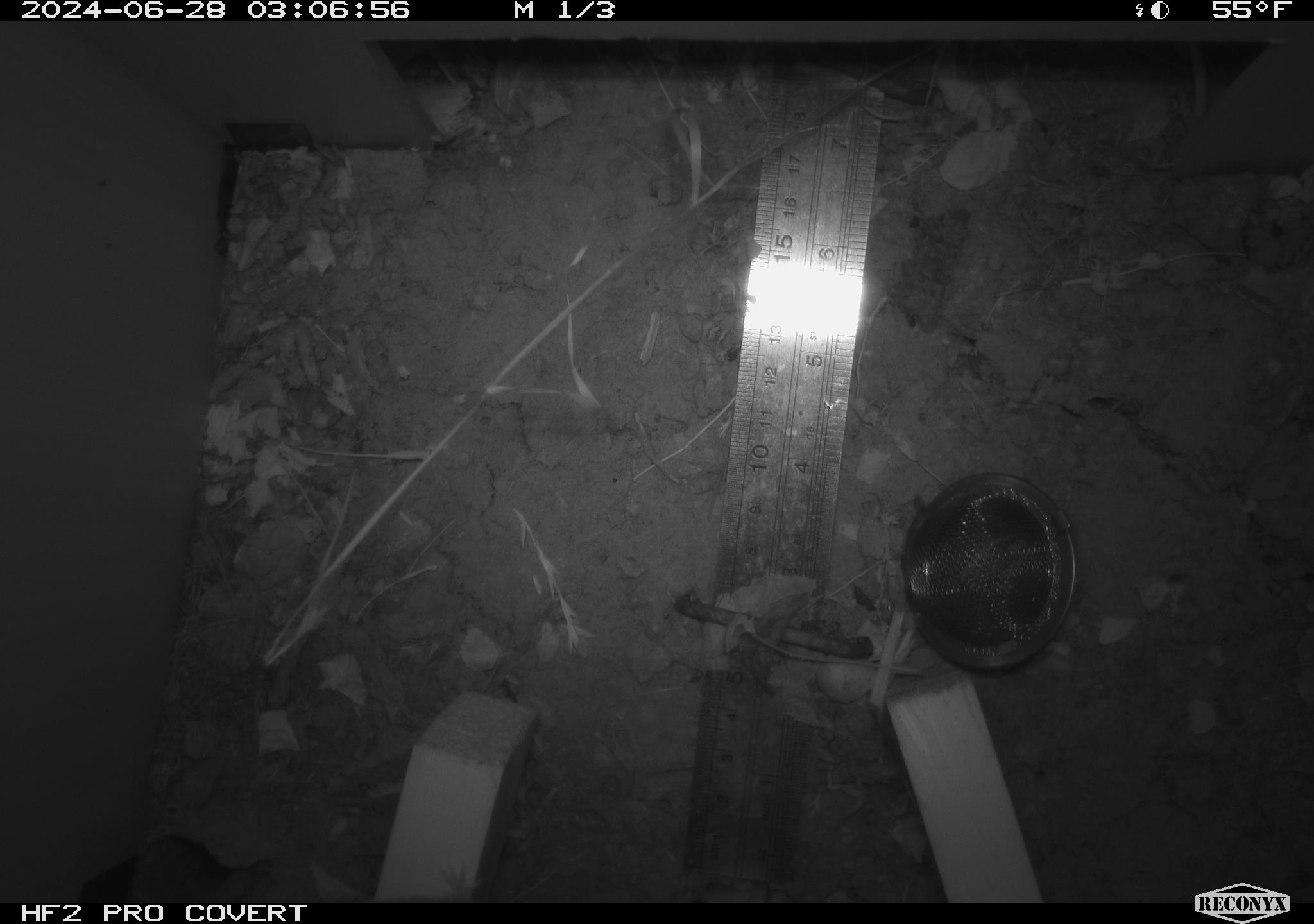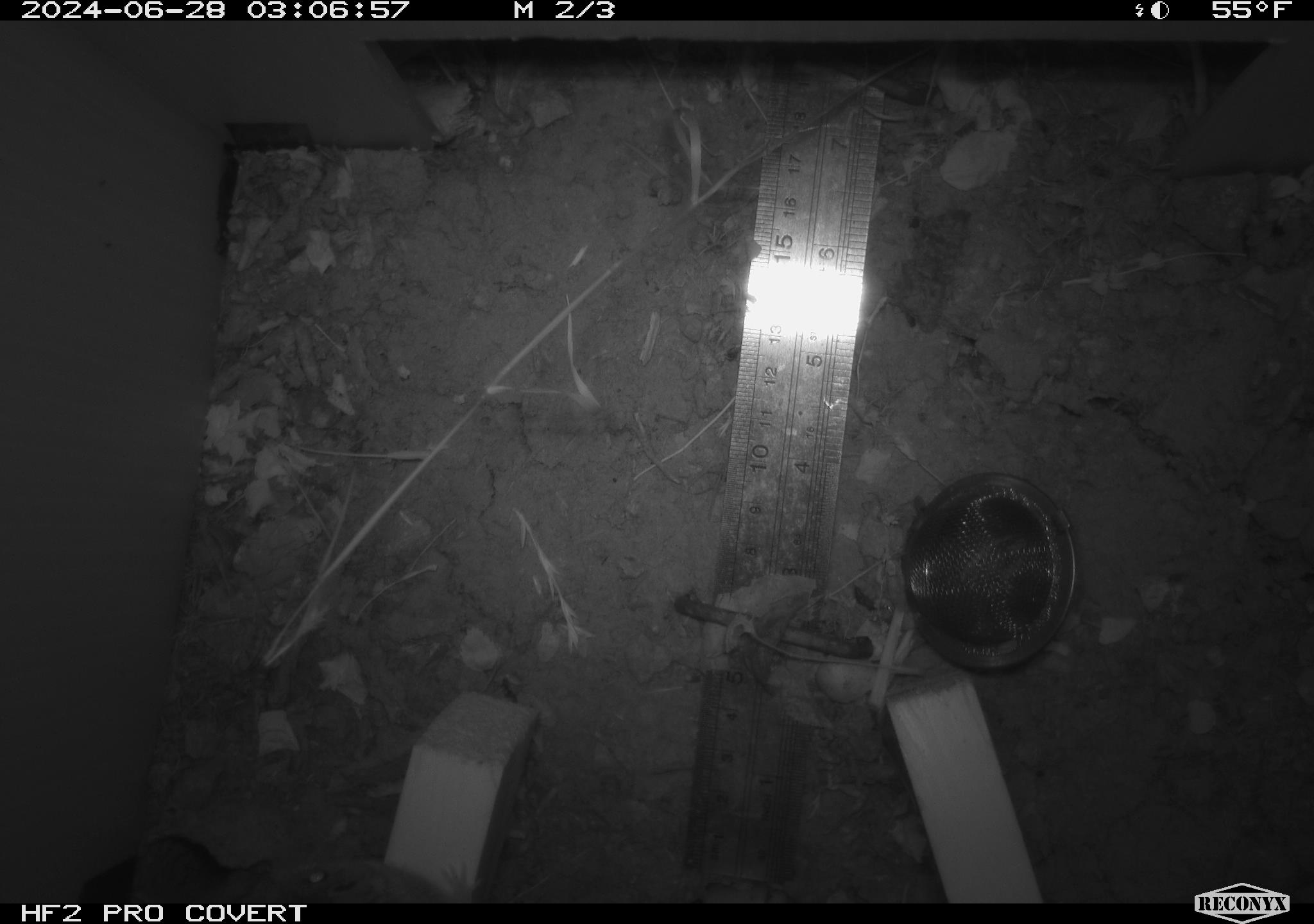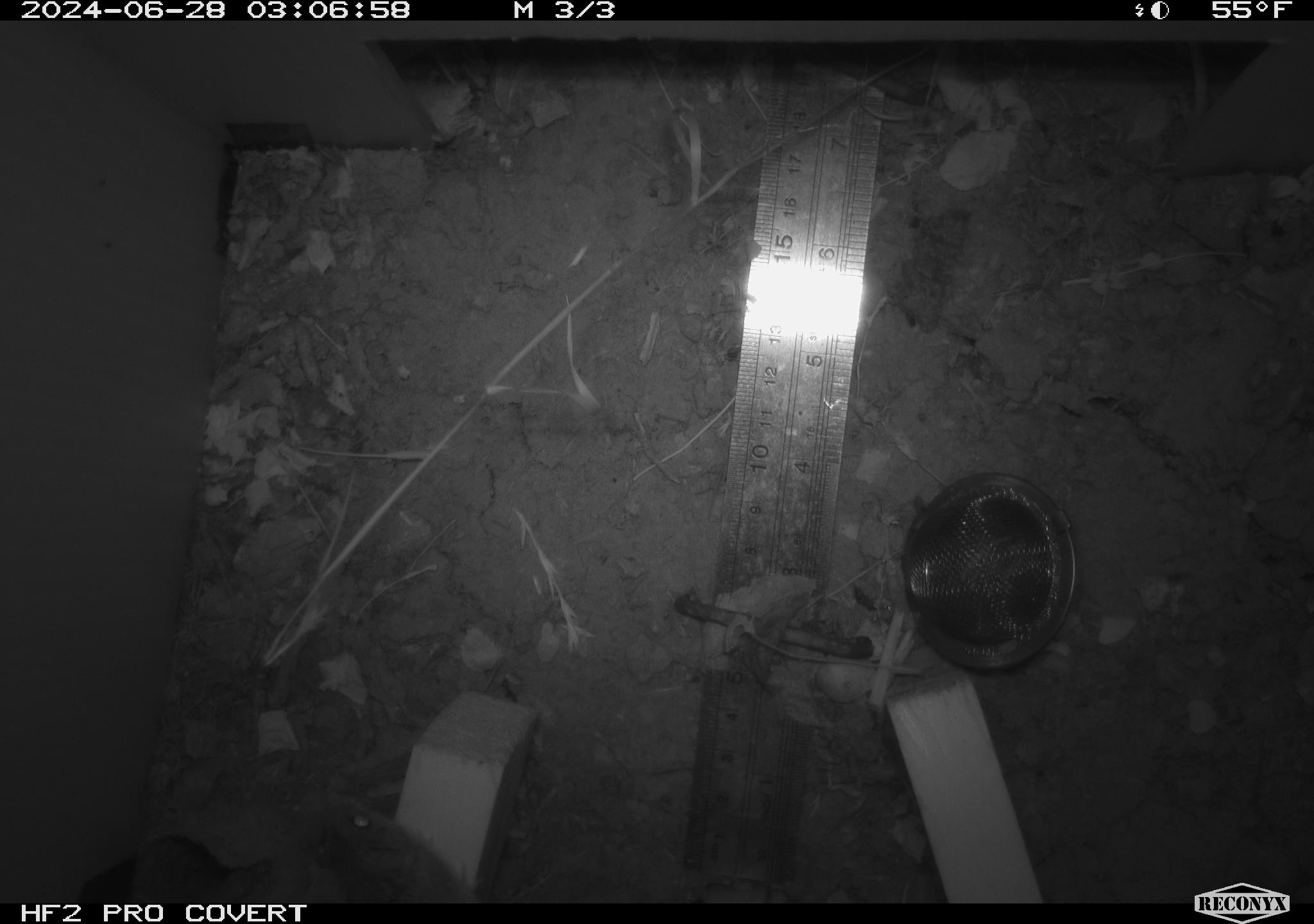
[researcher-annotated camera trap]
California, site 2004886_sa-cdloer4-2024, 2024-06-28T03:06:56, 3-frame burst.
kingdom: Animalia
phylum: Chordata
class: Mammalia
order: Rodentia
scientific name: Rodentia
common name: rodent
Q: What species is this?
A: Rodent (Rodentia).